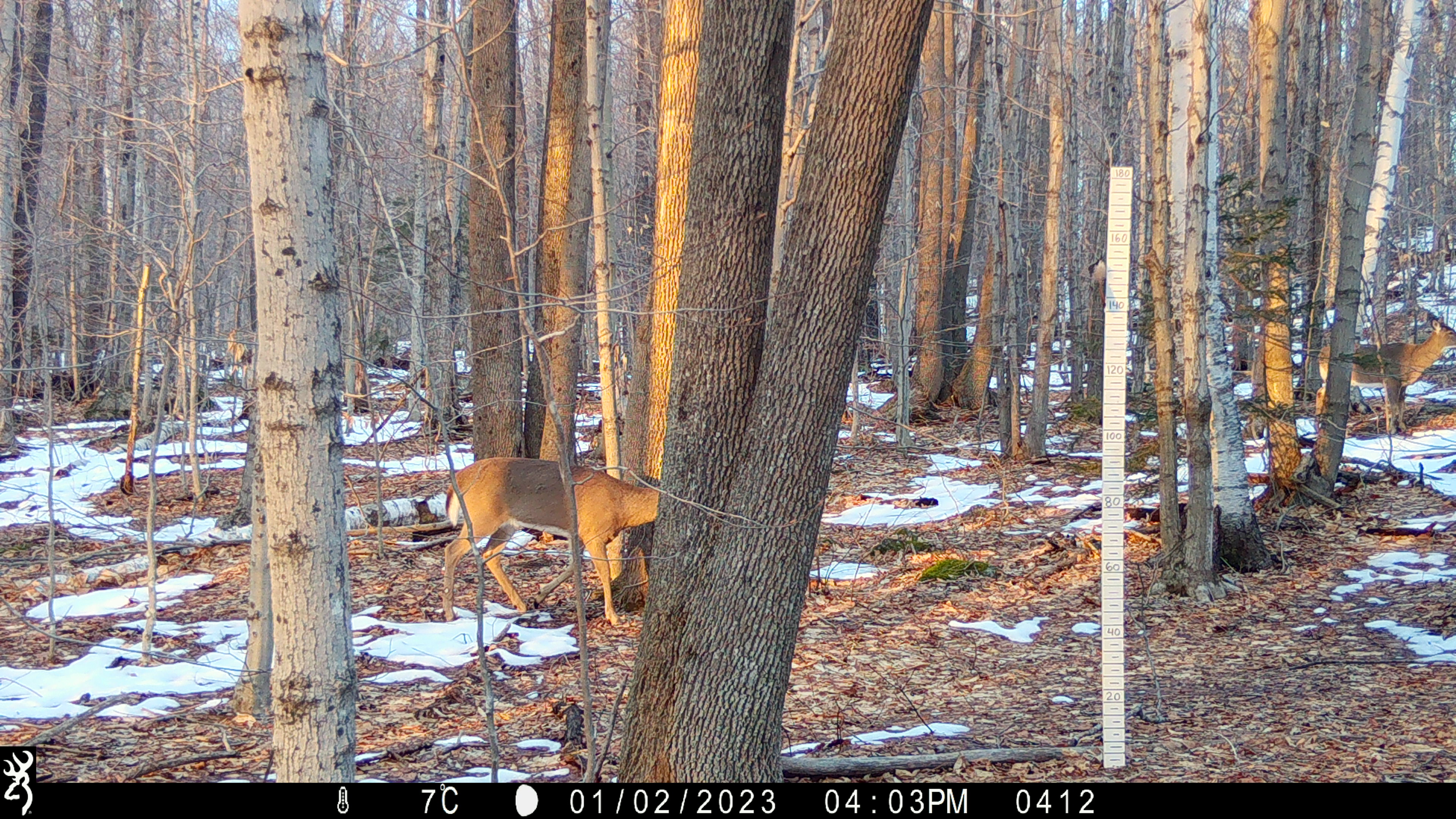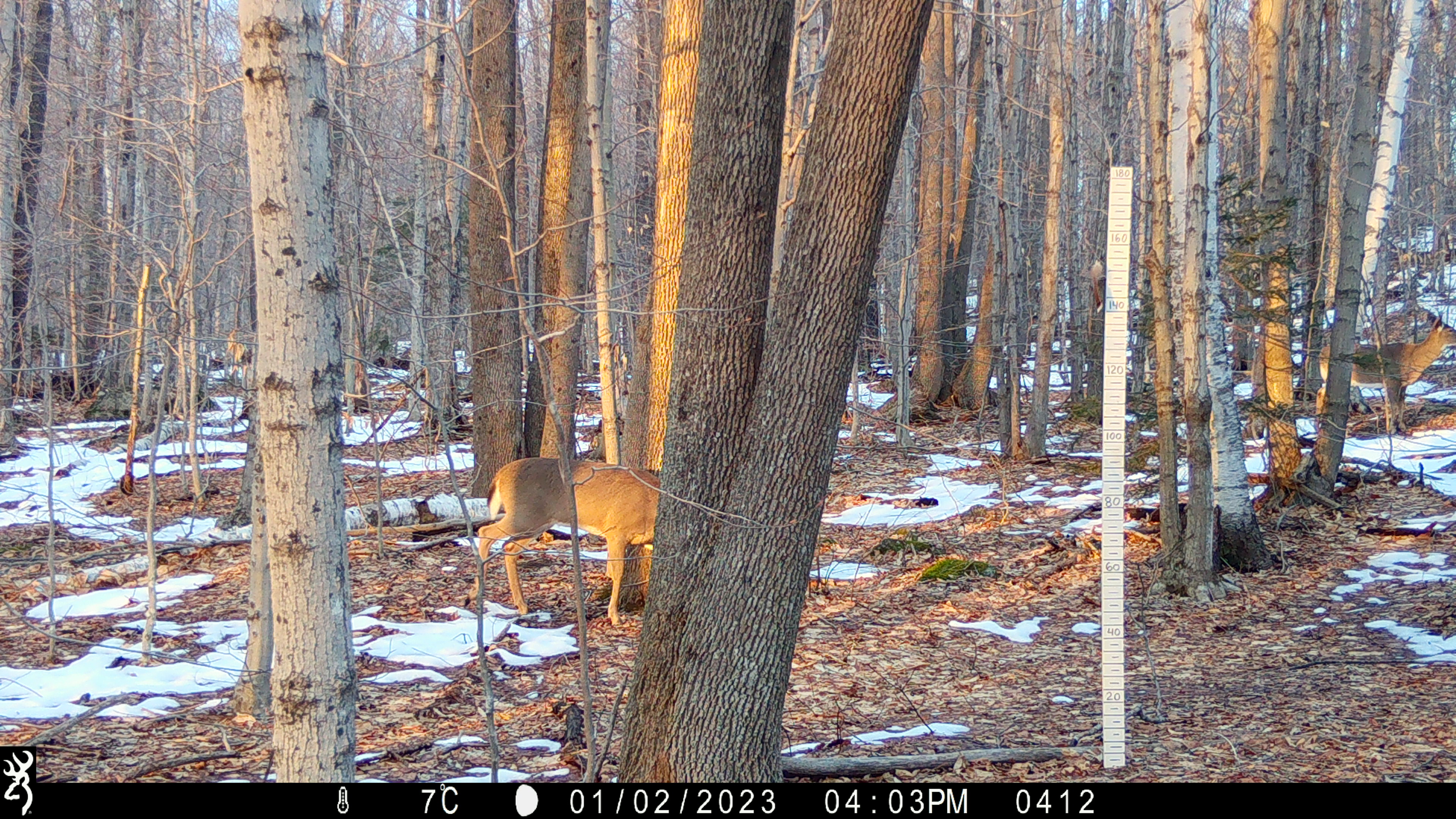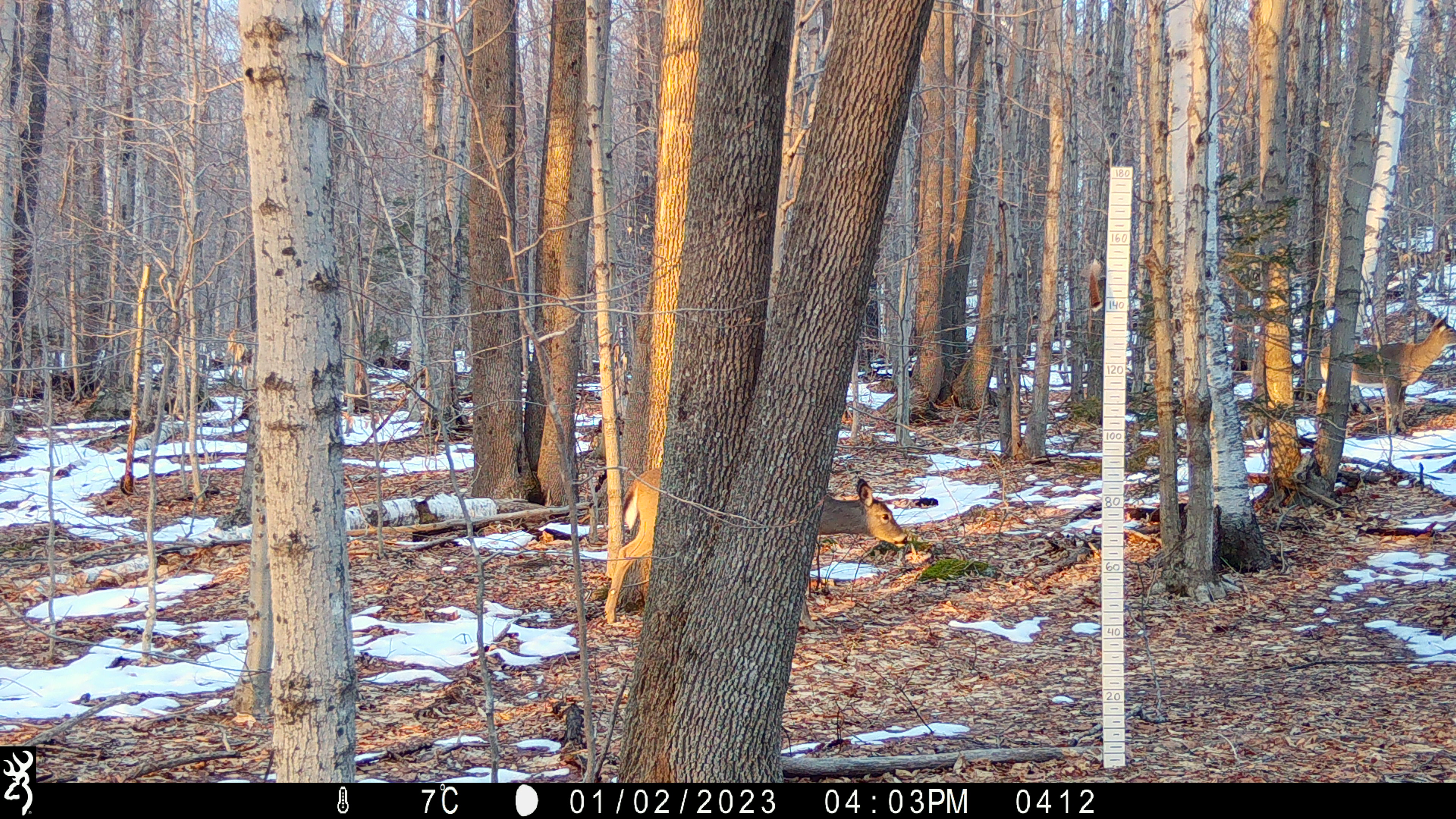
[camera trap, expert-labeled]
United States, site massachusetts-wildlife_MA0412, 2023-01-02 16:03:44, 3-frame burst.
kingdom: Animalia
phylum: Chordata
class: Mammalia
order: Artiodactyla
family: Cervidae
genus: Odocoileus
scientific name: Odocoileus virginianus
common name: white-tailed deer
White-tailed deer (Odocoileus virginianus).